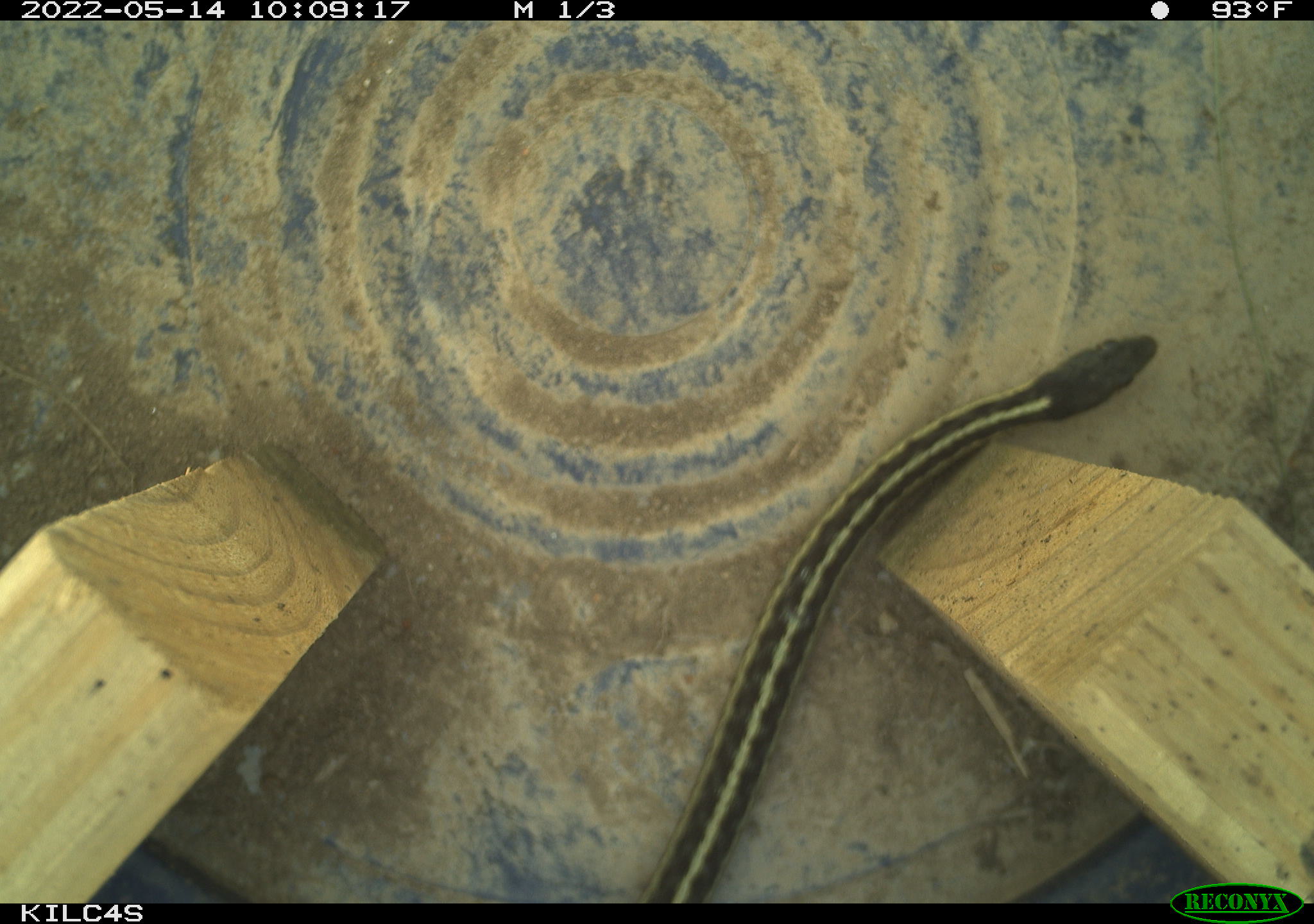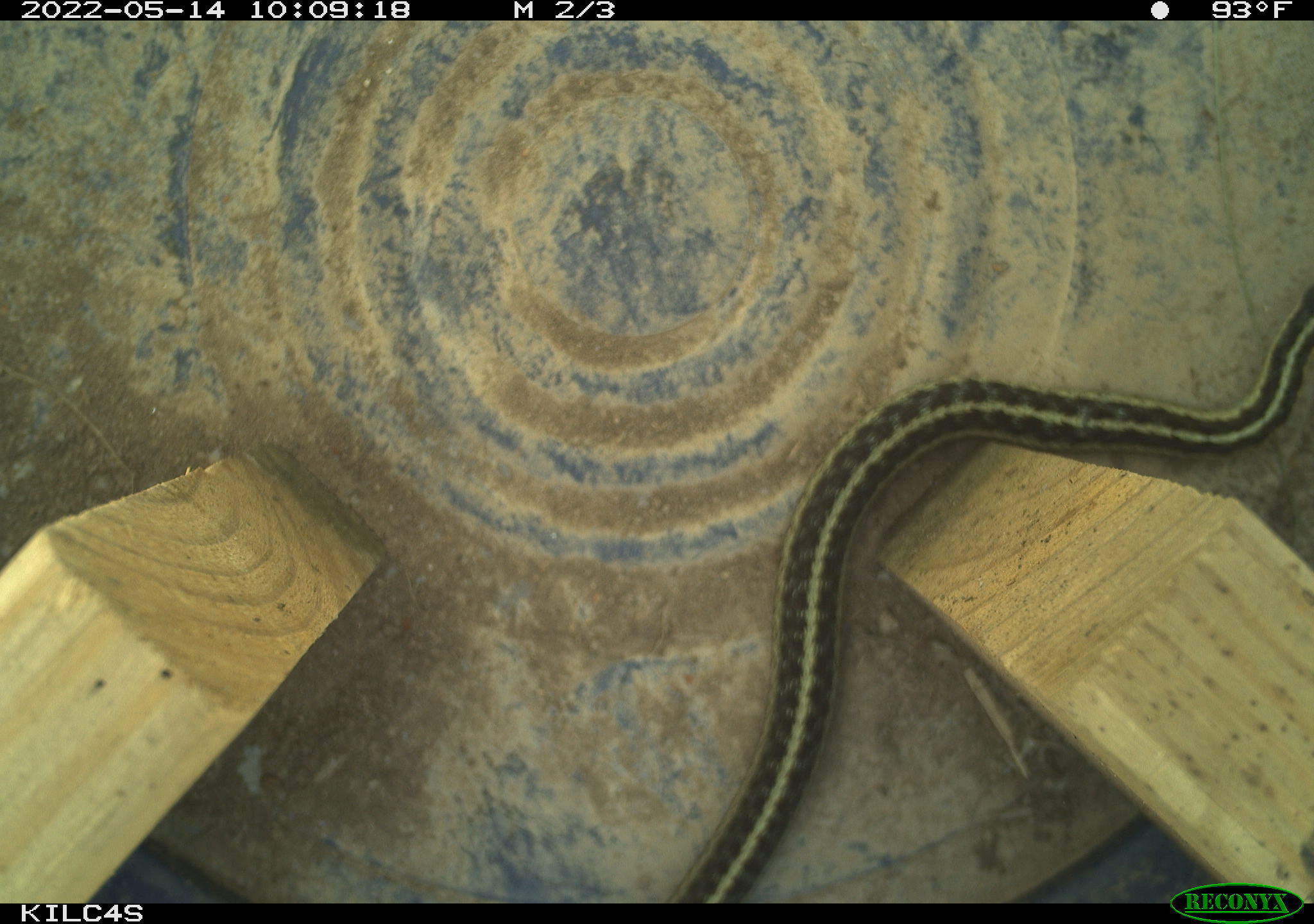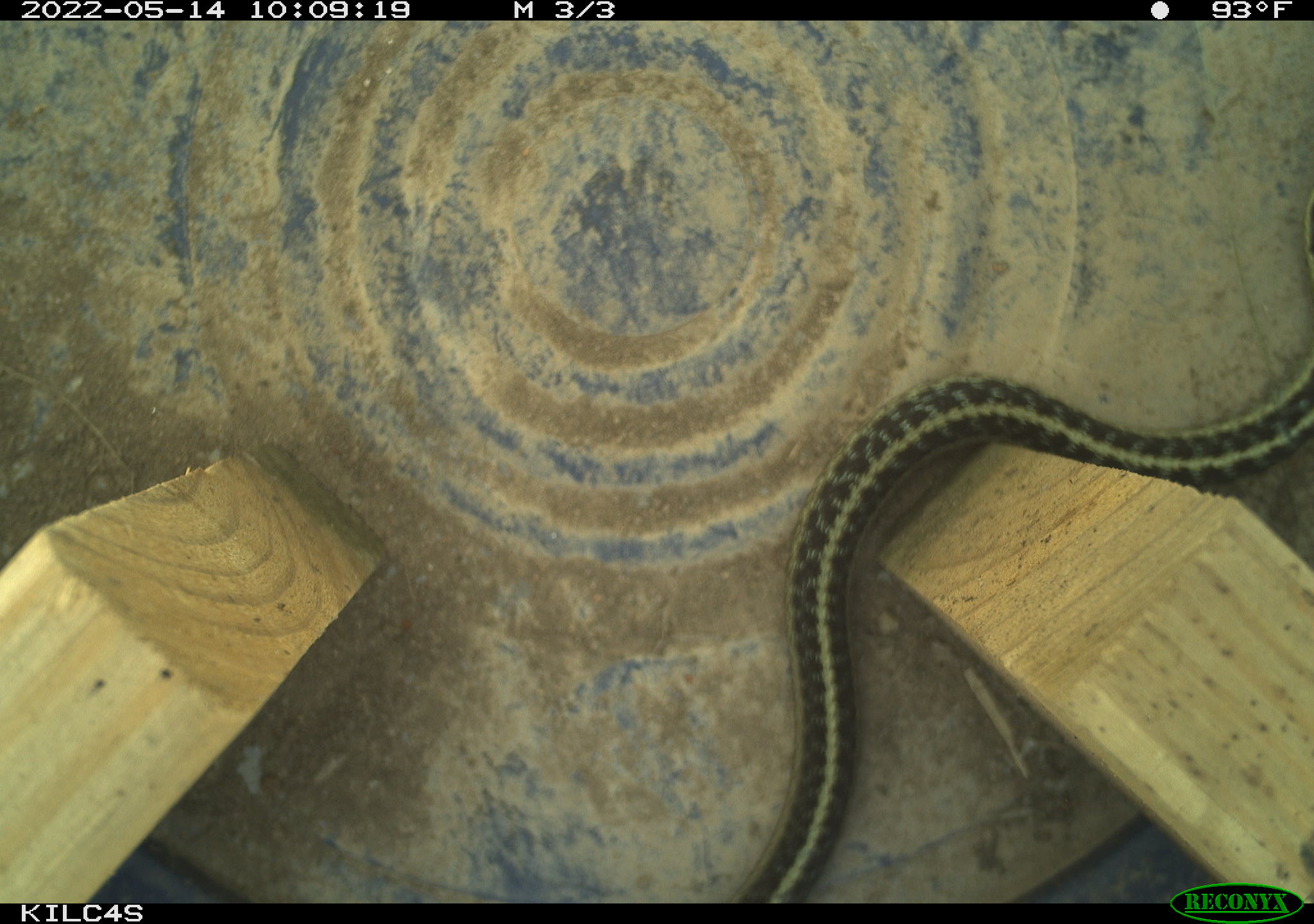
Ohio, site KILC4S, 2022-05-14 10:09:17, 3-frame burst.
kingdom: Animalia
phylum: Chordata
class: Reptilia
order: Squamata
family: Colubridae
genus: Thamnophis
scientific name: Thamnophis sirtalis sirtalis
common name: eastern gartersnake